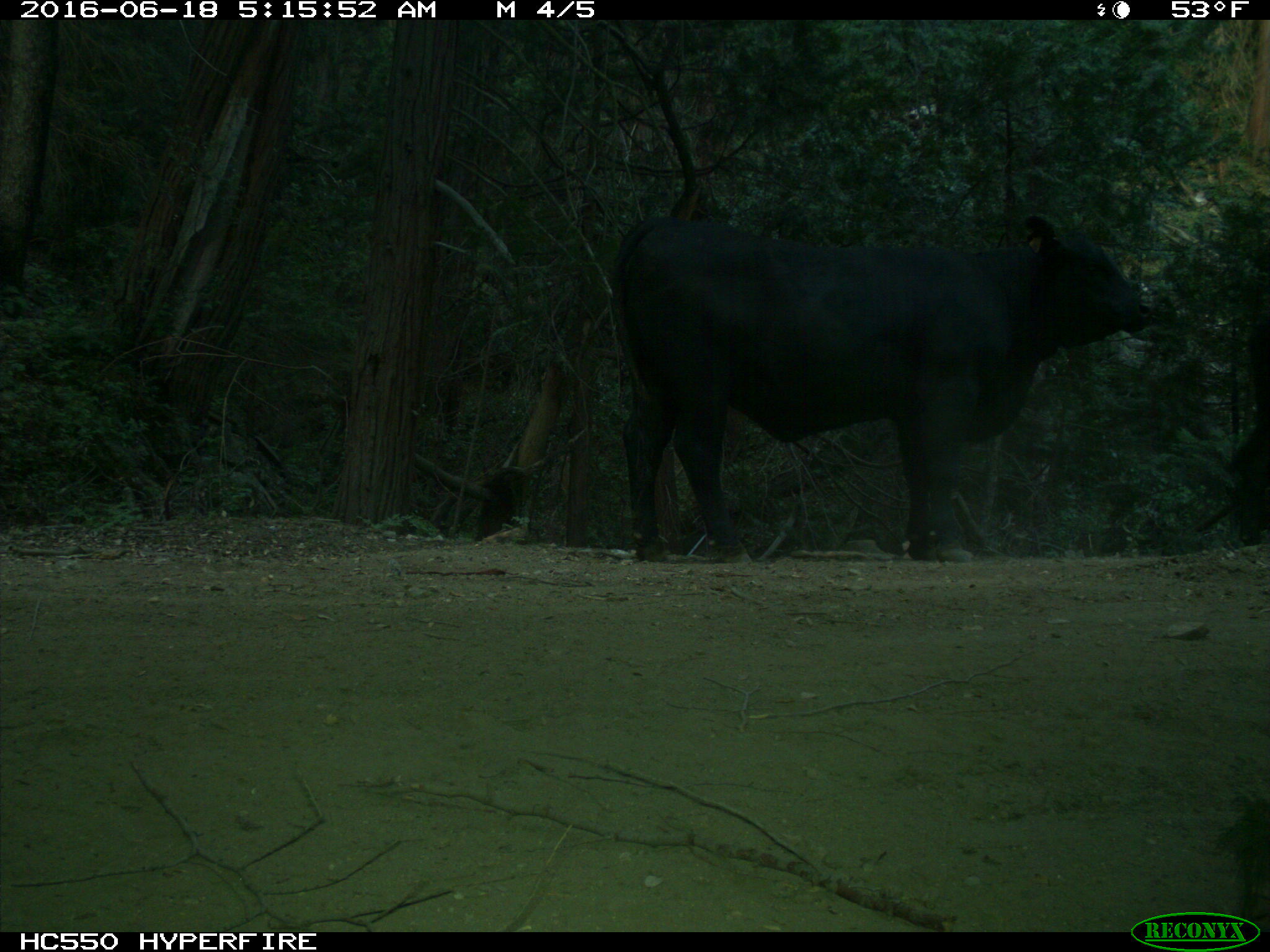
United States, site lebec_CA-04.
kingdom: Animalia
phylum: Chordata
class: Mammalia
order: Artiodactyla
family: Bovidae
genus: Bos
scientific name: Bos taurus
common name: domestic cow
Bos taurus (domestic cow).